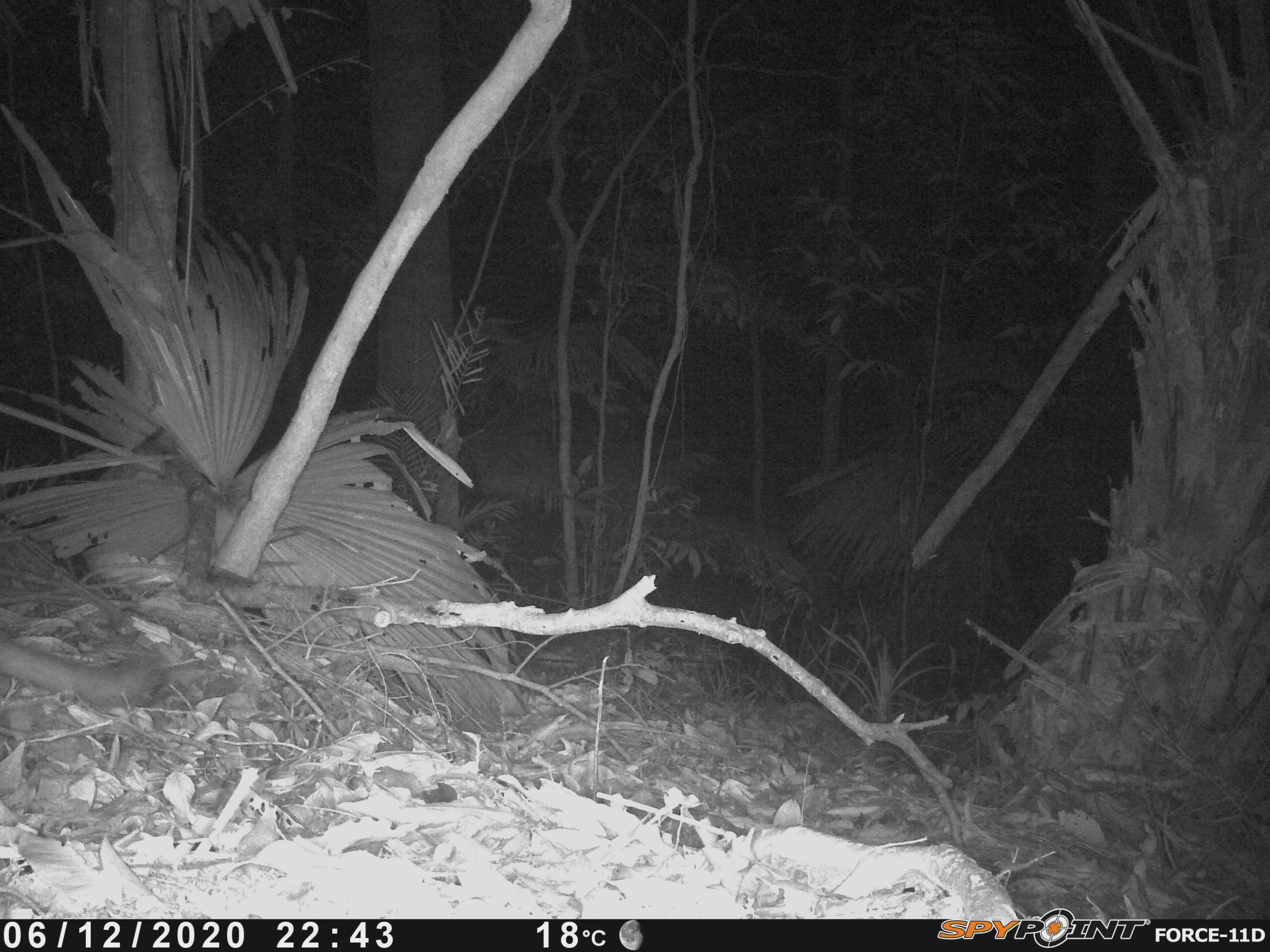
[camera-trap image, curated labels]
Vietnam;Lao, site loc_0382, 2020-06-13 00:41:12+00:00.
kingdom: Animalia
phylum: Chordata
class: Mammalia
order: Carnivora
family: Mustelidae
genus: Melogale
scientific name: Melogale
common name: ferret badger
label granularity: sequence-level